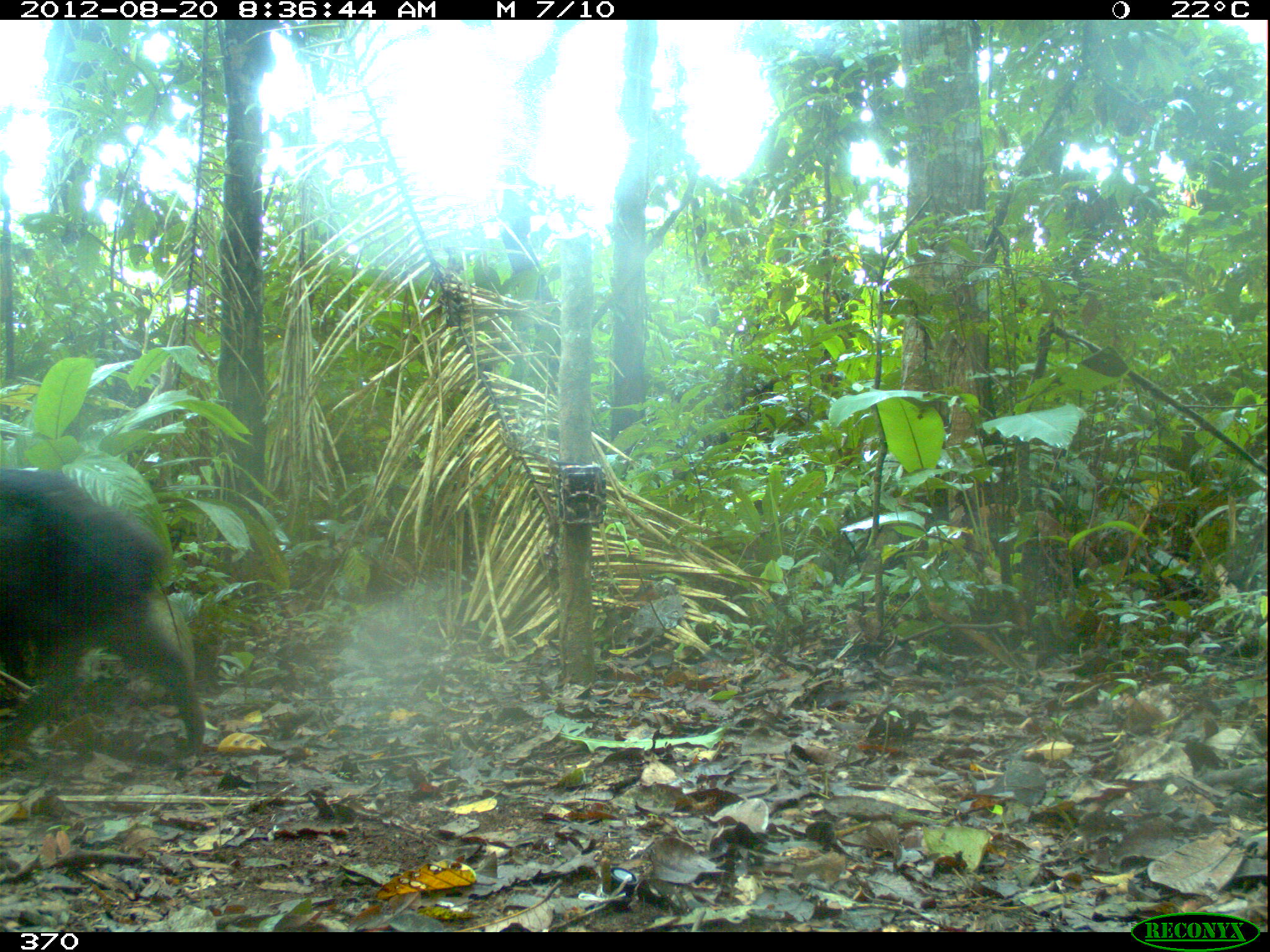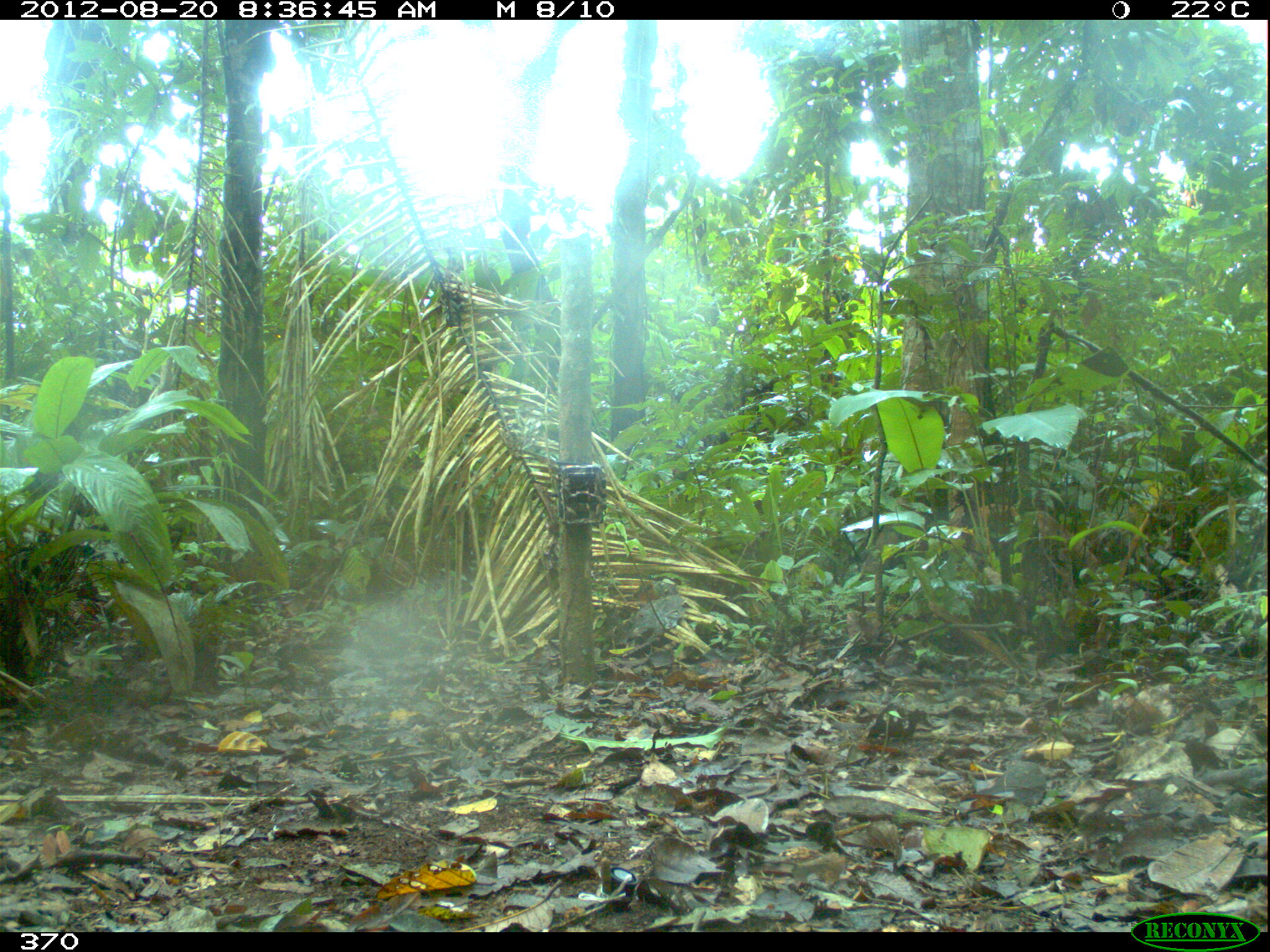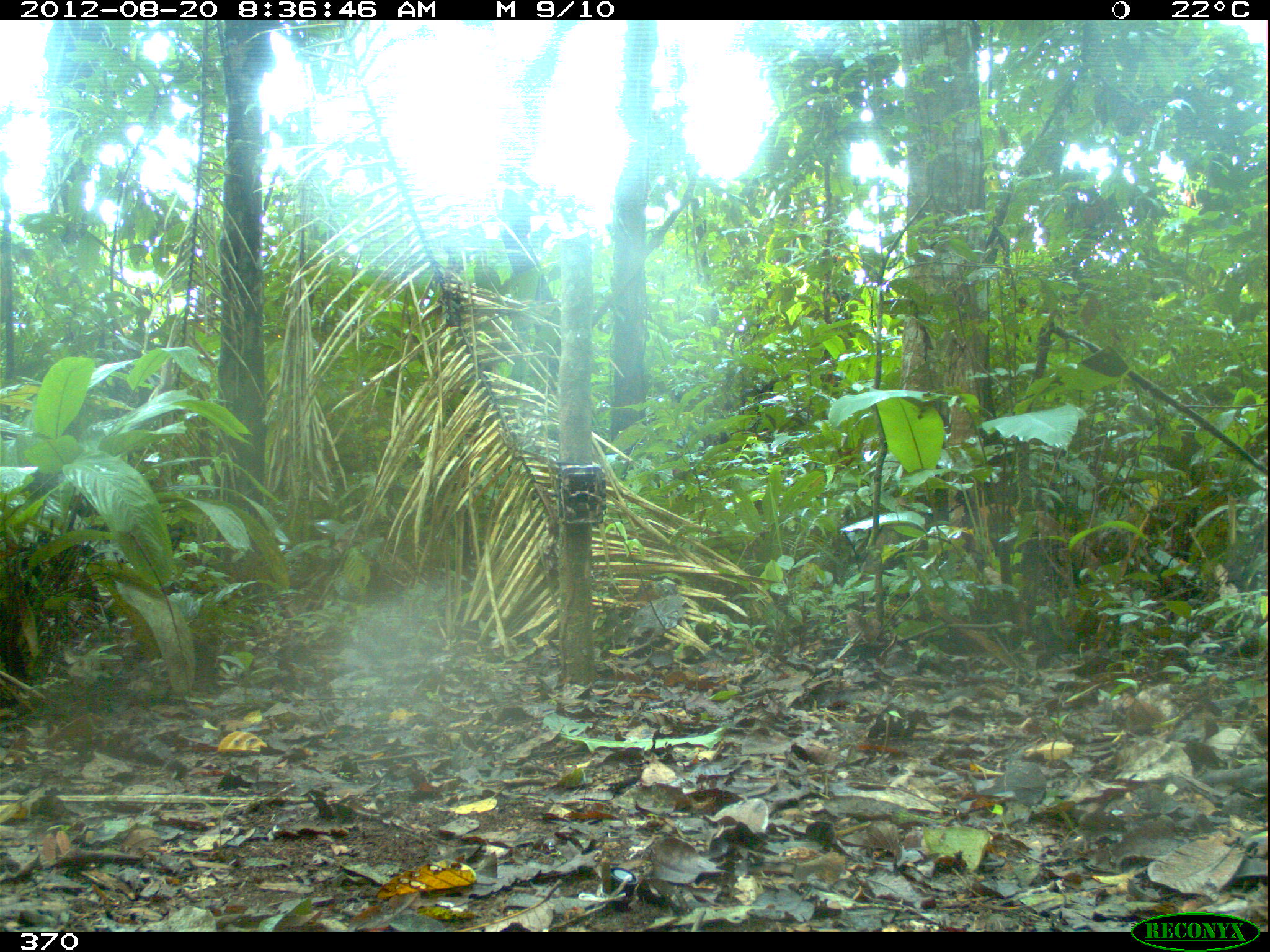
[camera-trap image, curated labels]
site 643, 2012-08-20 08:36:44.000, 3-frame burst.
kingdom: Animalia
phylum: Chordata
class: Mammalia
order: Artiodactyla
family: Tayassuidae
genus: Tayassu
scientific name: Tayassu pecari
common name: white-lipped peccary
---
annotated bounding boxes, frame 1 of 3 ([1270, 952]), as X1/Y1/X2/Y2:
tayassu pecari: 0/467/206/755